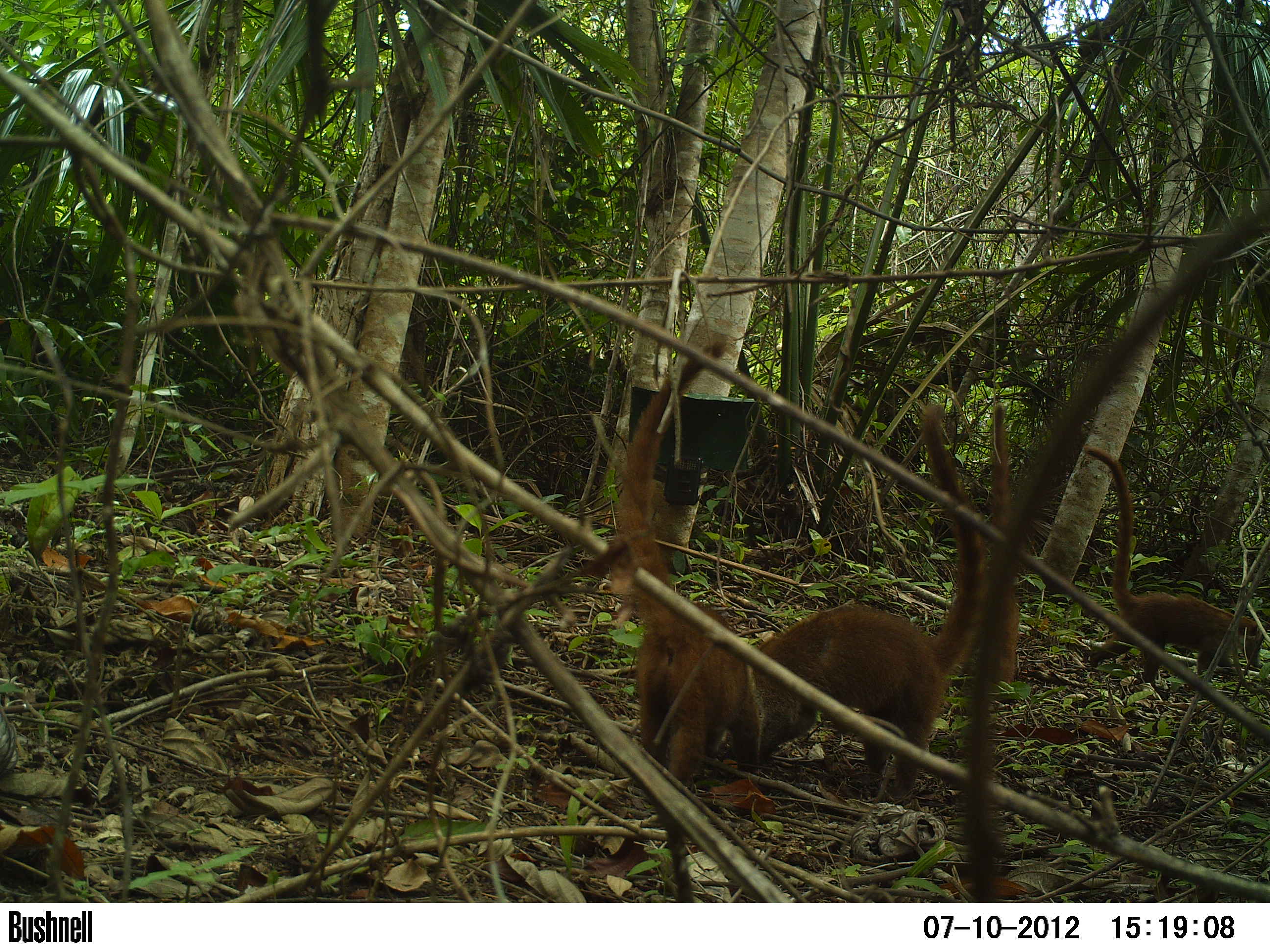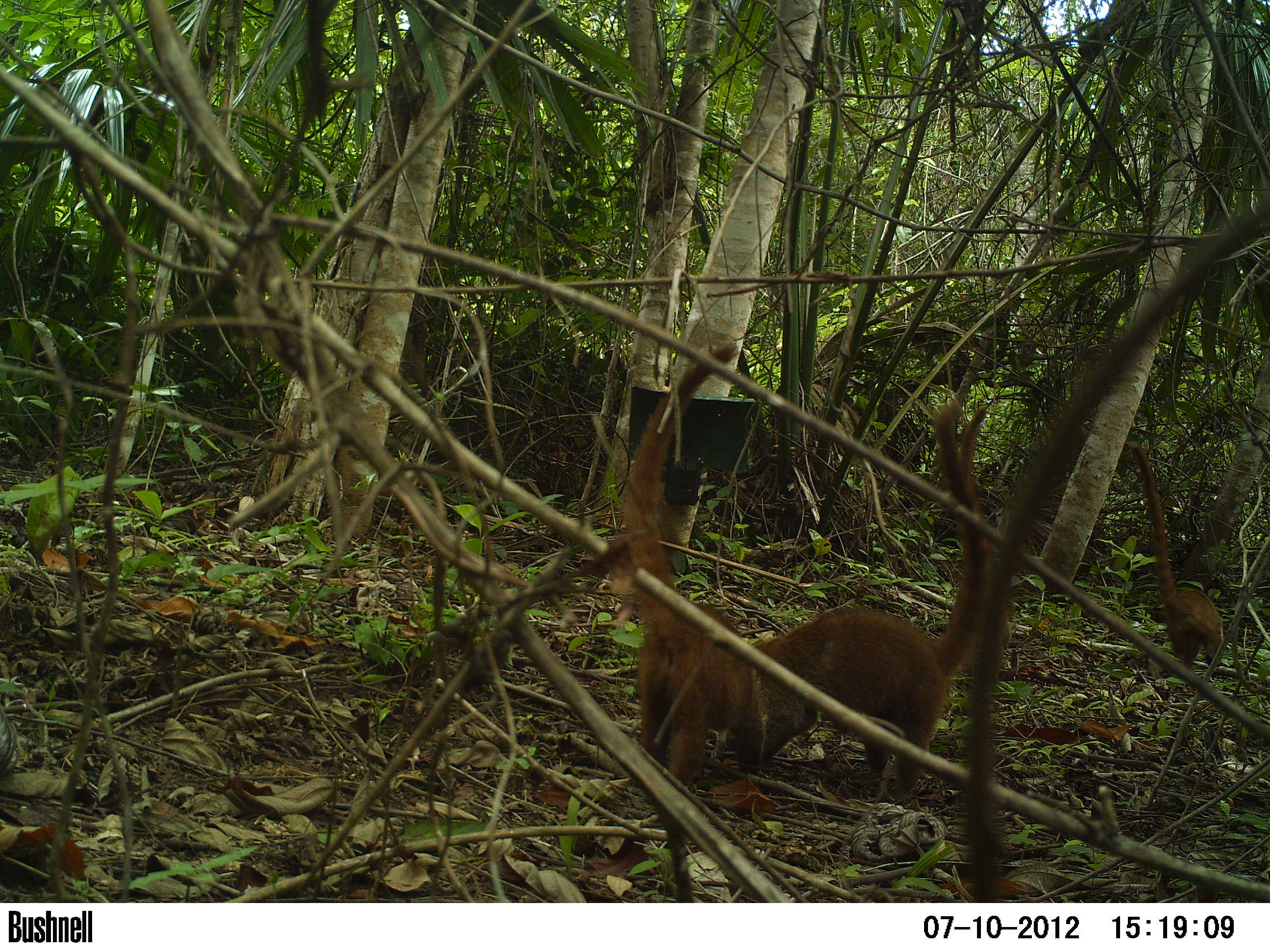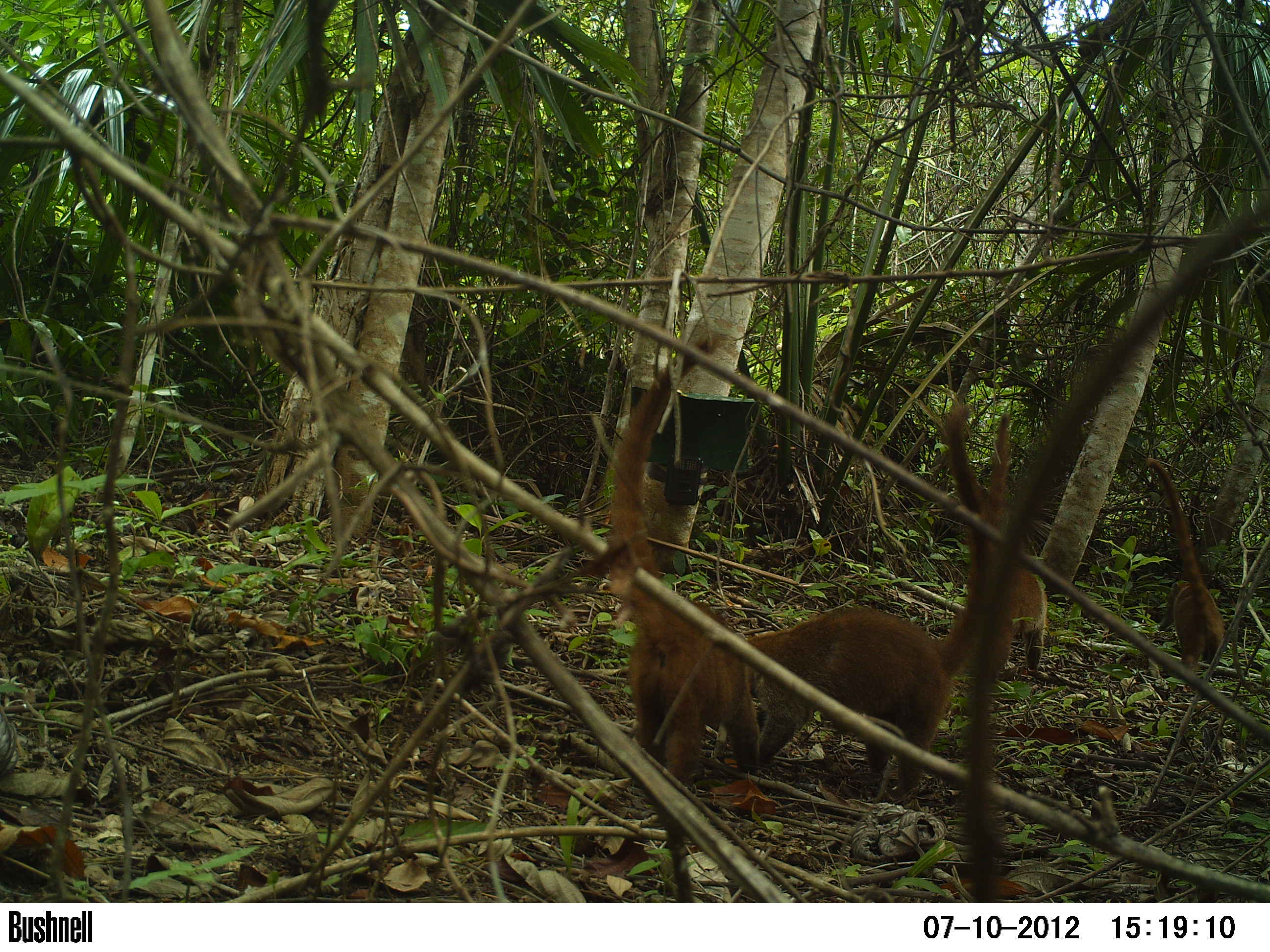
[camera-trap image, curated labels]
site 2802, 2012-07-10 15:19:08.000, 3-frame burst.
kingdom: Animalia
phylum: Chordata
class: Mammalia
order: Carnivora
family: Procyonidae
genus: Nasua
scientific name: Nasua narica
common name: white-nosed coati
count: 4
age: adult